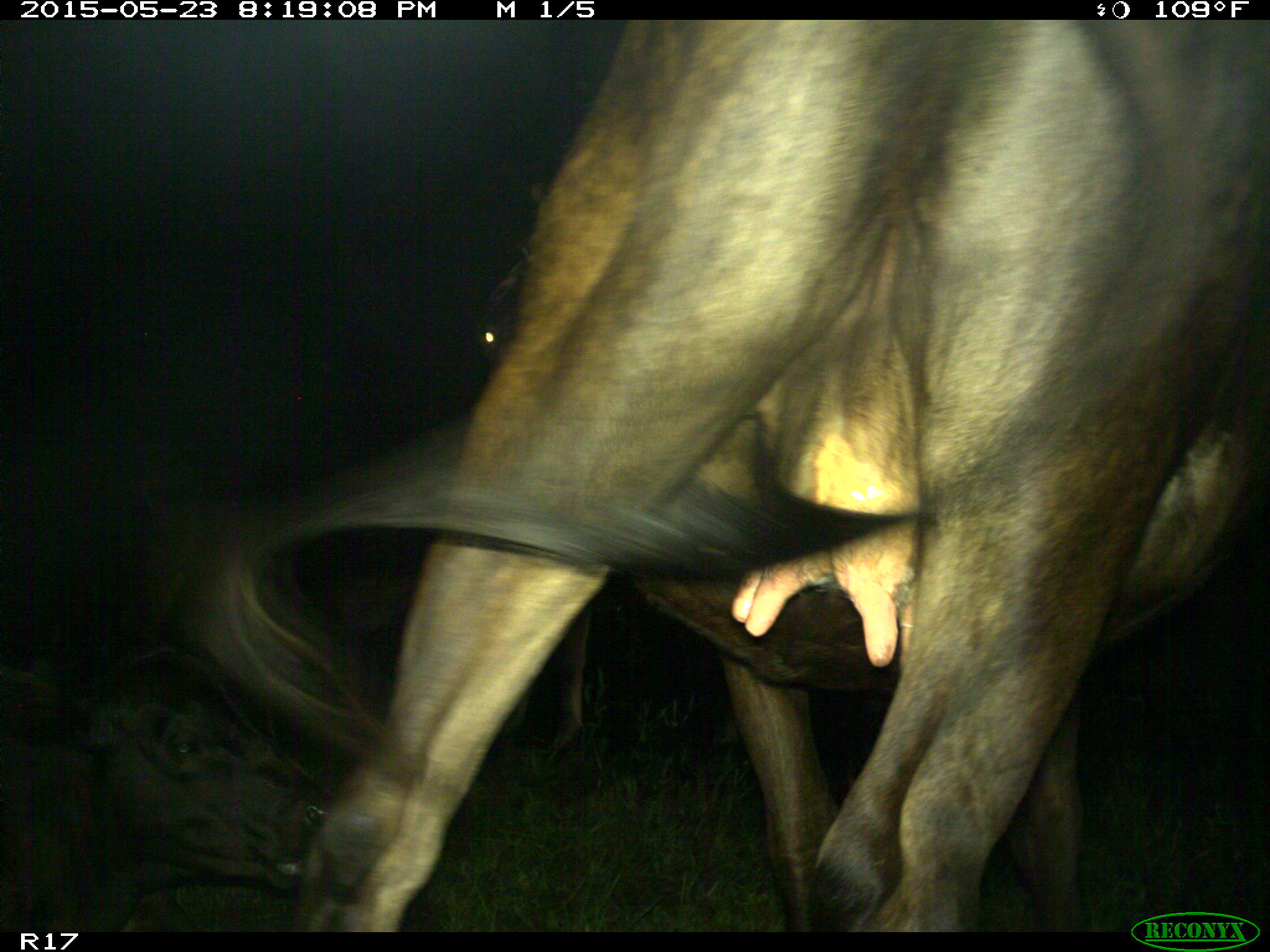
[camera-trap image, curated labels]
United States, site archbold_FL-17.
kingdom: Animalia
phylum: Chordata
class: Mammalia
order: Artiodactyla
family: Bovidae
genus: Bos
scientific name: Bos taurus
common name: domestic cow